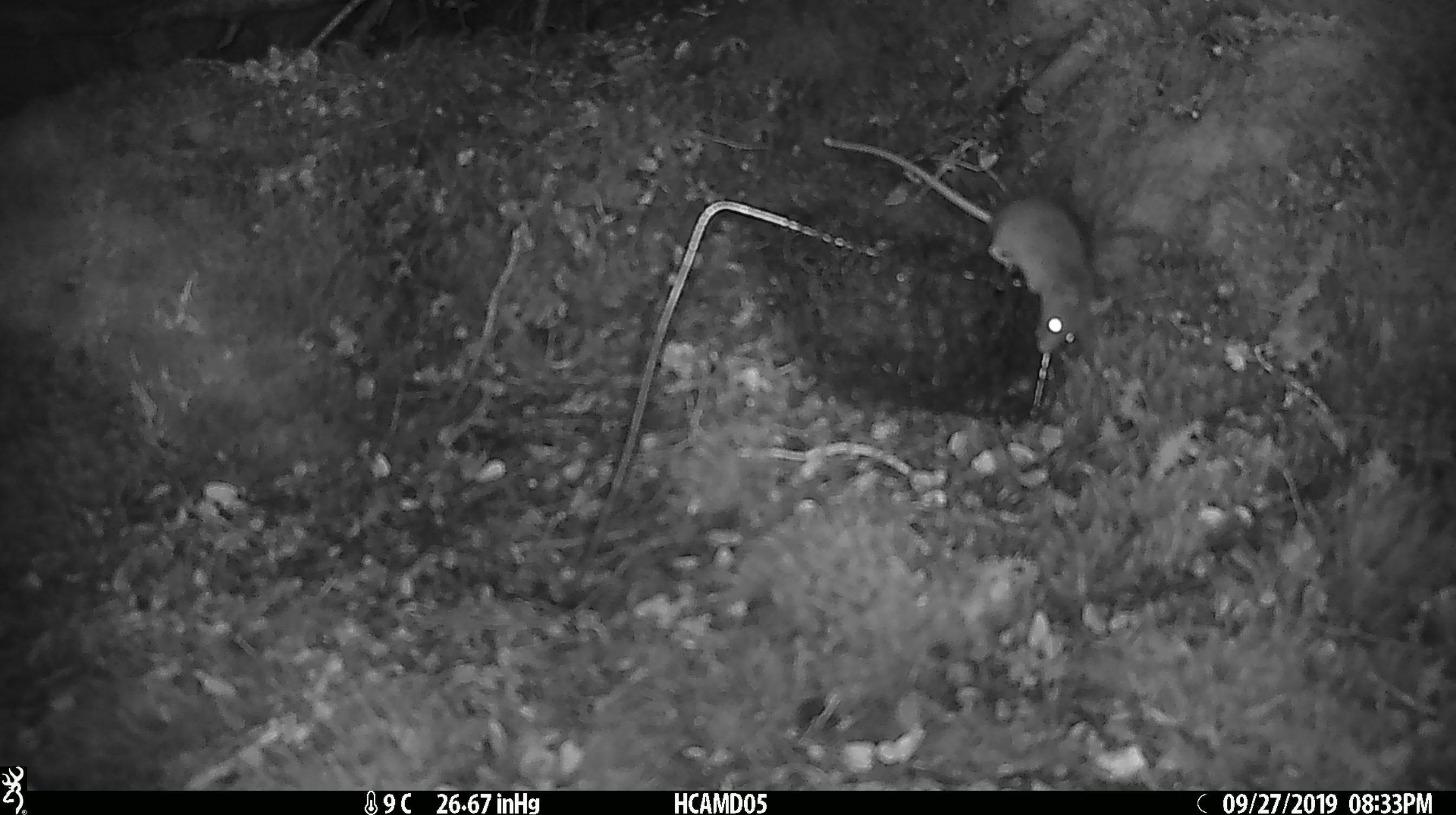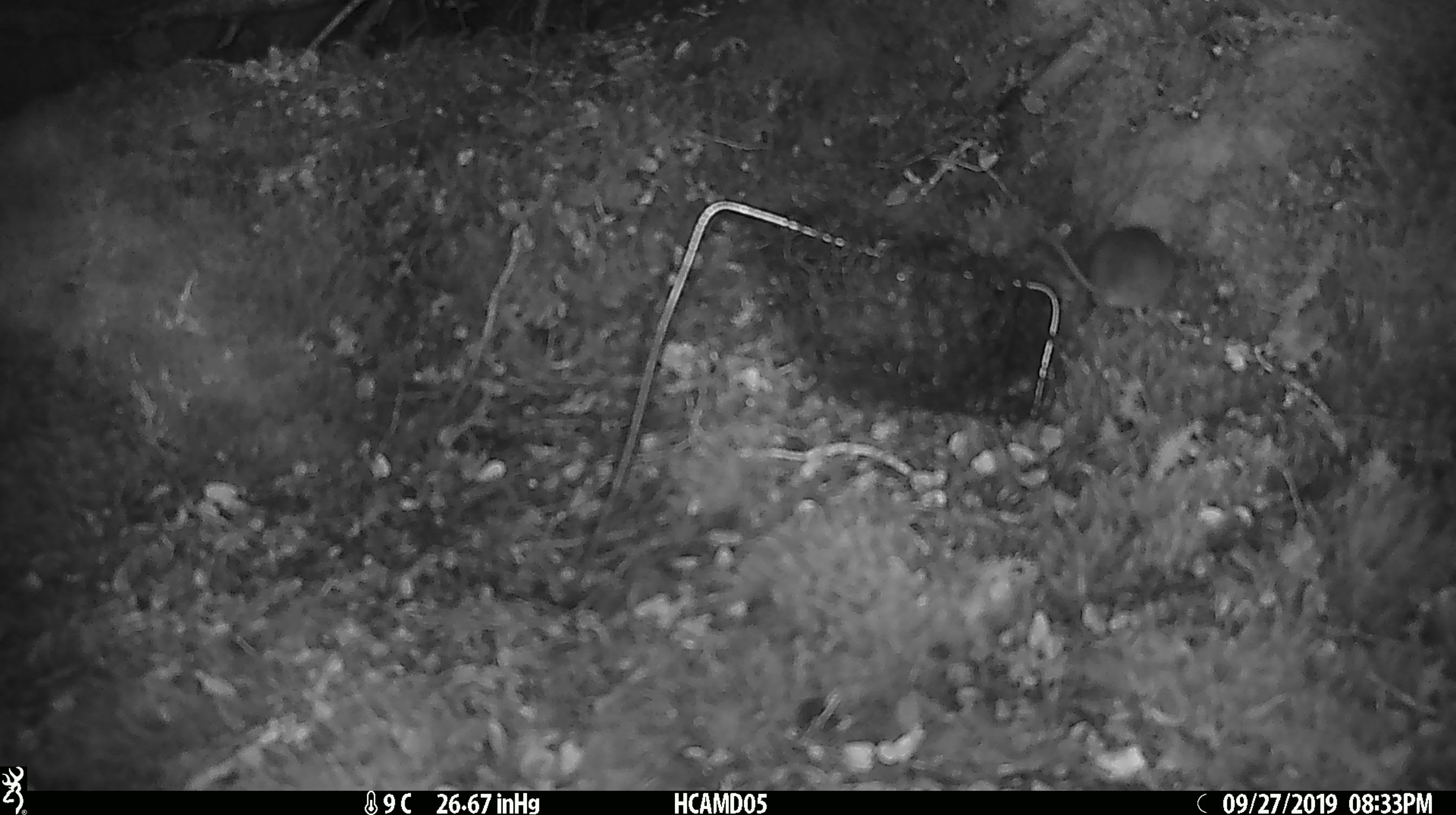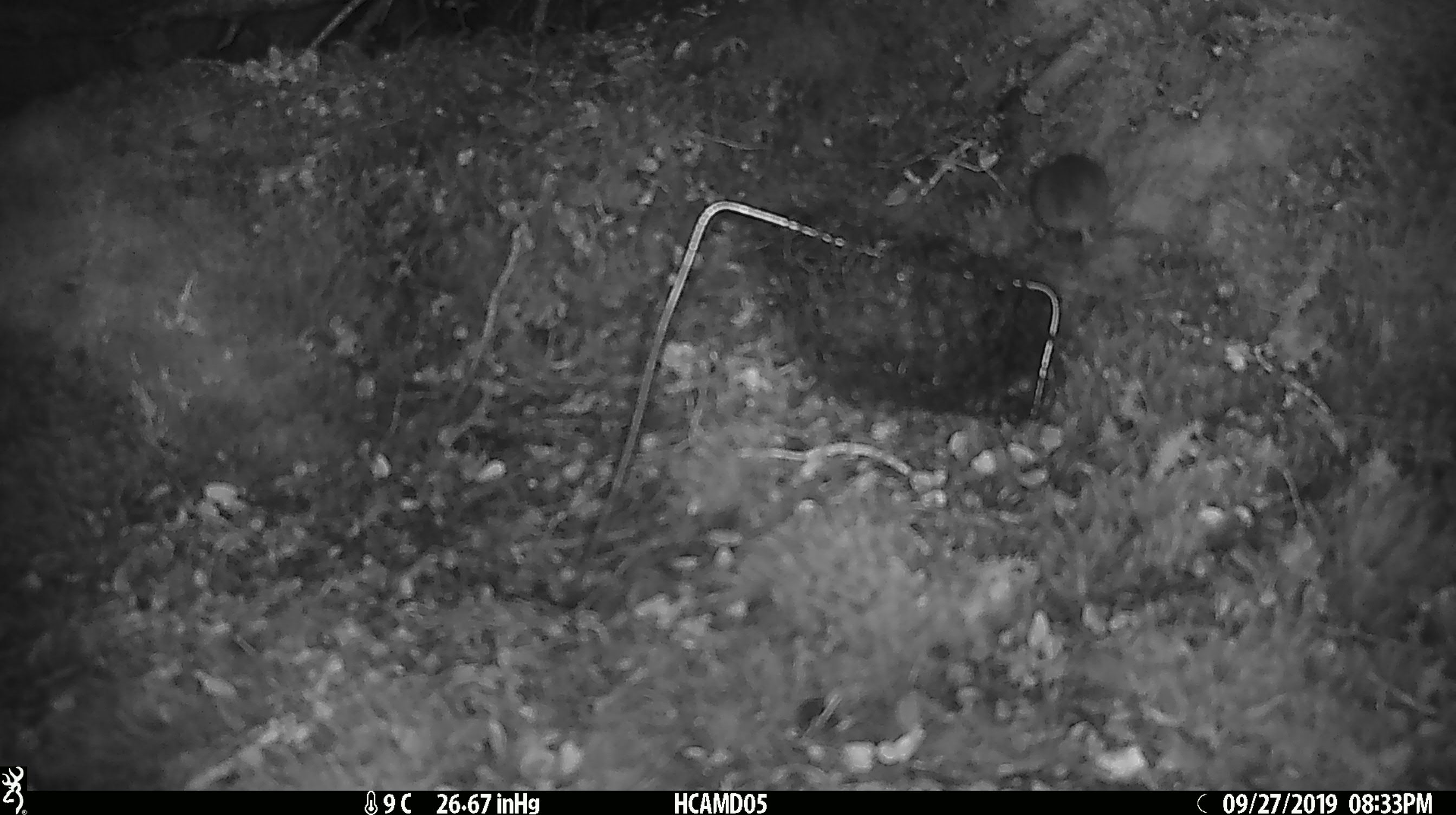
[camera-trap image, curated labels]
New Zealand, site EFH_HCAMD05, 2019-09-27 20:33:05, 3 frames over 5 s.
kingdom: Animalia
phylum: Chordata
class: Mammalia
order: Rodentia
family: Muridae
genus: Mus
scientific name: Mus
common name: mouse